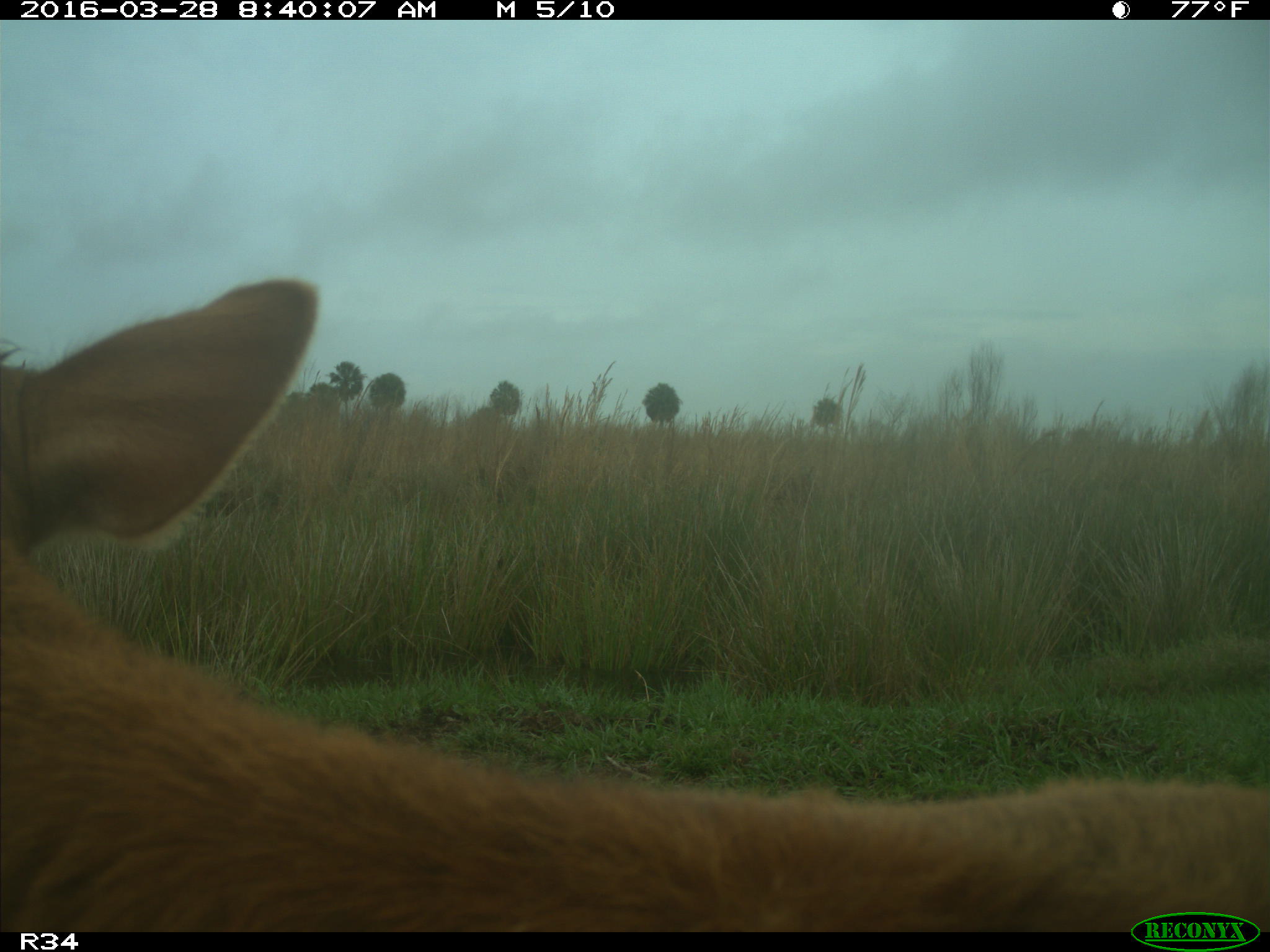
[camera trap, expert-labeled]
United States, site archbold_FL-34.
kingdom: Animalia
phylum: Chordata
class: Mammalia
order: Artiodactyla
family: Bovidae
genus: Bos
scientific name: Bos taurus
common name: domestic cow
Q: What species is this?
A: Bos taurus (domestic cow).